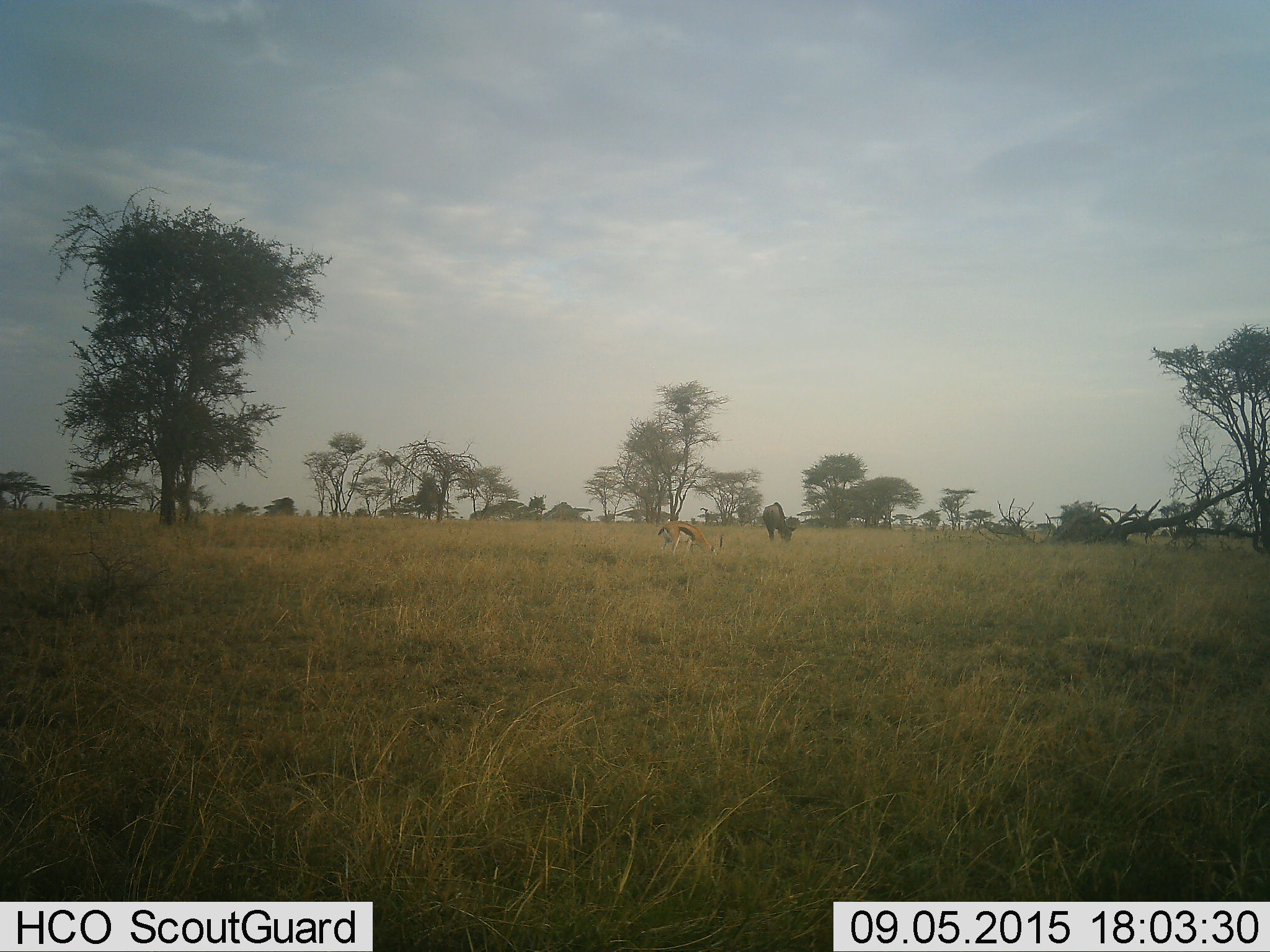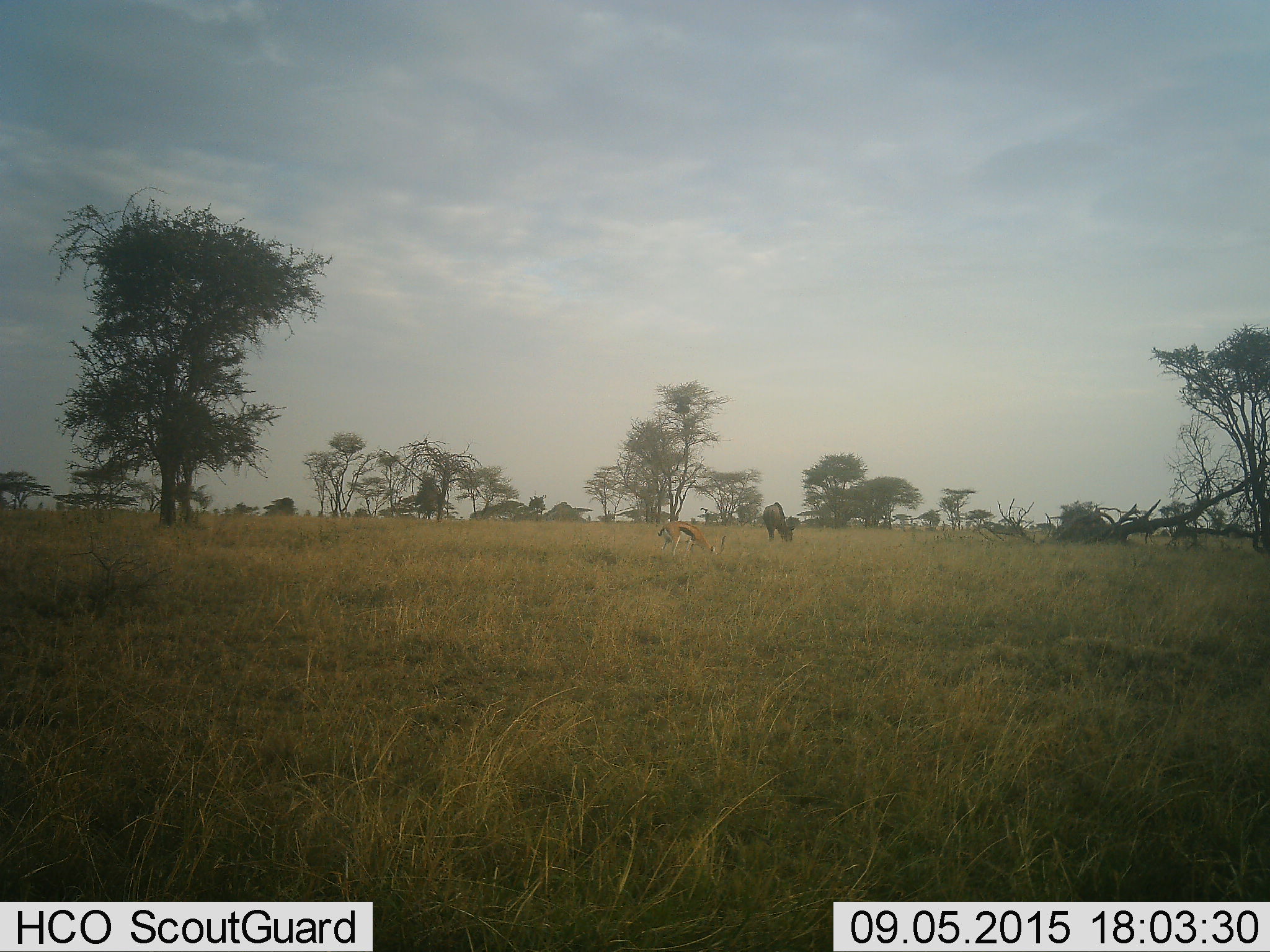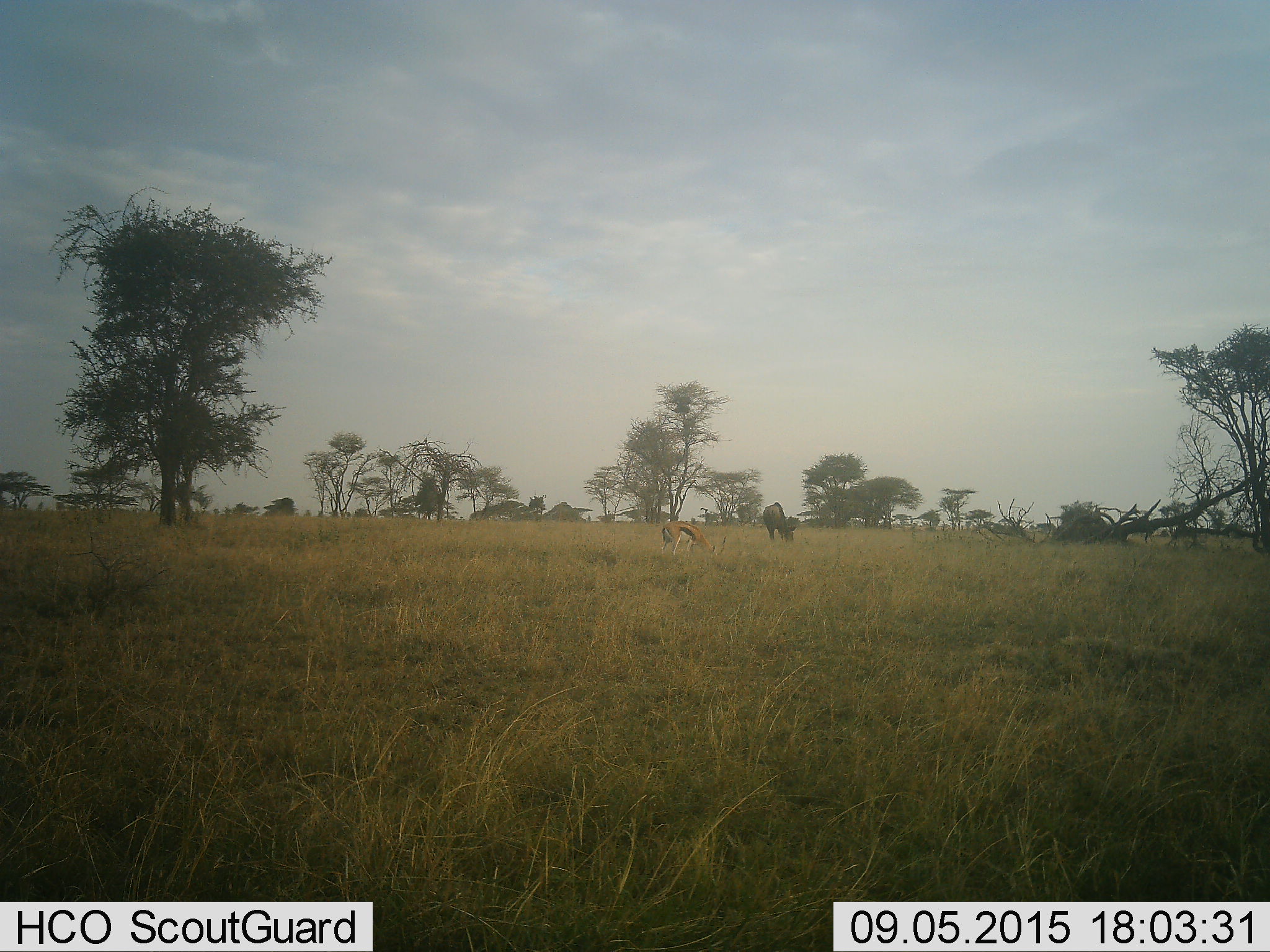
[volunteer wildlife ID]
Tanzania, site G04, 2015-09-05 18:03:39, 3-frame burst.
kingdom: Animalia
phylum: Chordata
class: Mammalia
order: Artiodactyla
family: Bovidae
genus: Eudorcas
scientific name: Eudorcas thomsonii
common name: thomson's gazelle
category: gazellethomsons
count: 1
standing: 36%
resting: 0%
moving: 7%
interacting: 0%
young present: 0%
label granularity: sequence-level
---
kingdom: Animalia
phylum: Chordata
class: Mammalia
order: Artiodactyla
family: Bovidae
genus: Connochaetes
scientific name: Connochaetes taurinus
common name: blue wildebeest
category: wildebeest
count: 1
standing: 27%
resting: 0%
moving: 0%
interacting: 0%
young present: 0%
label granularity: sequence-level